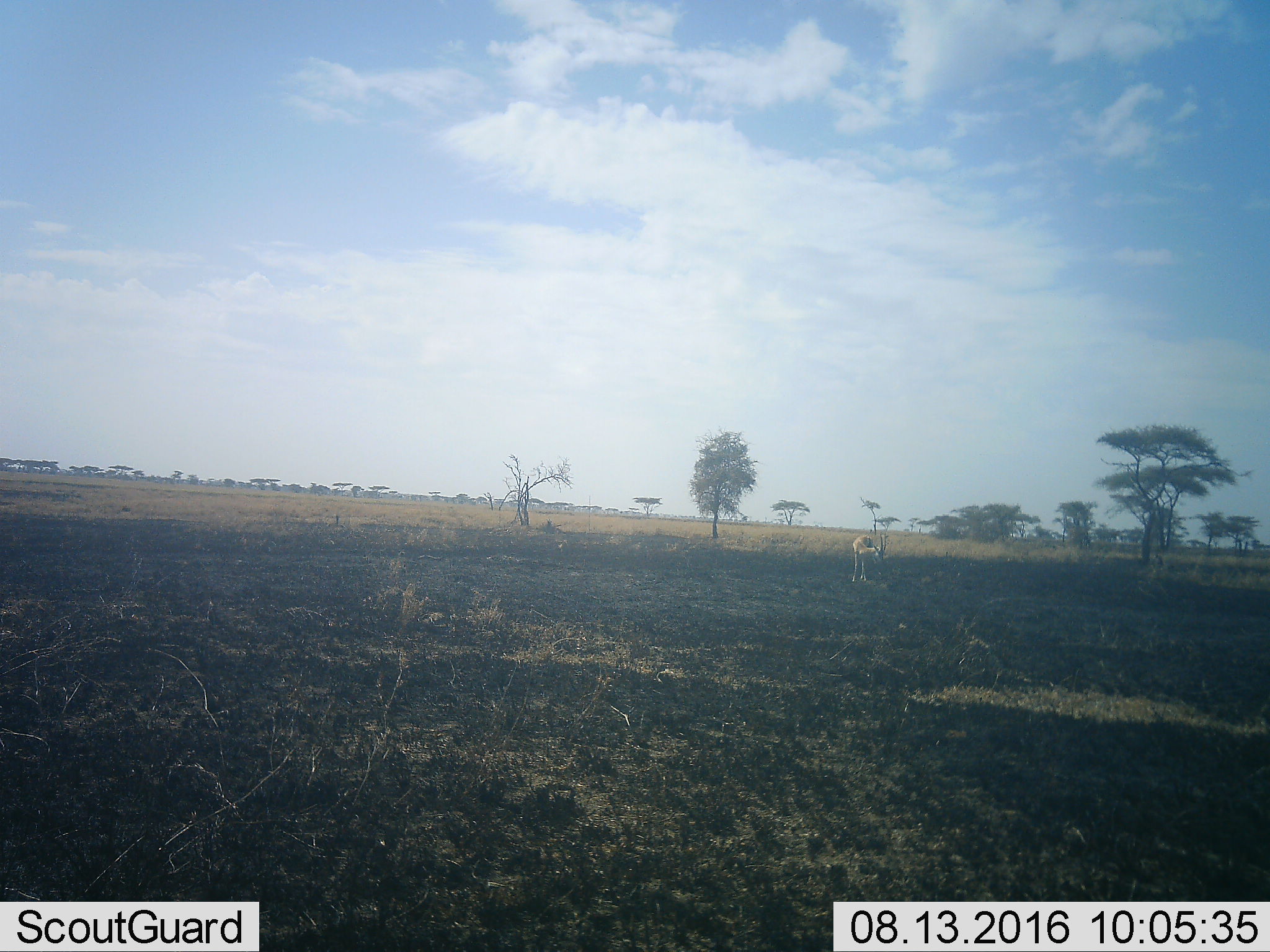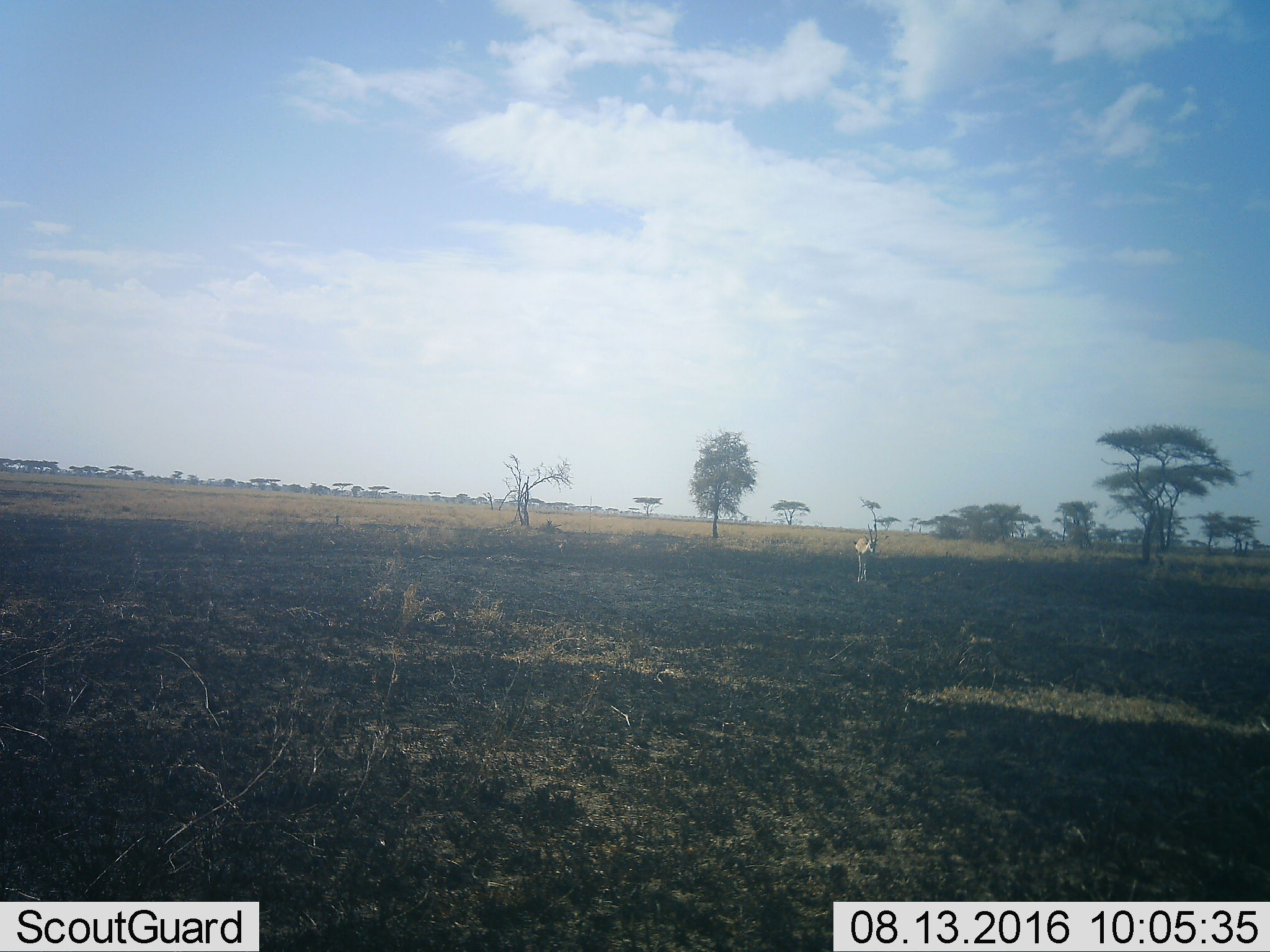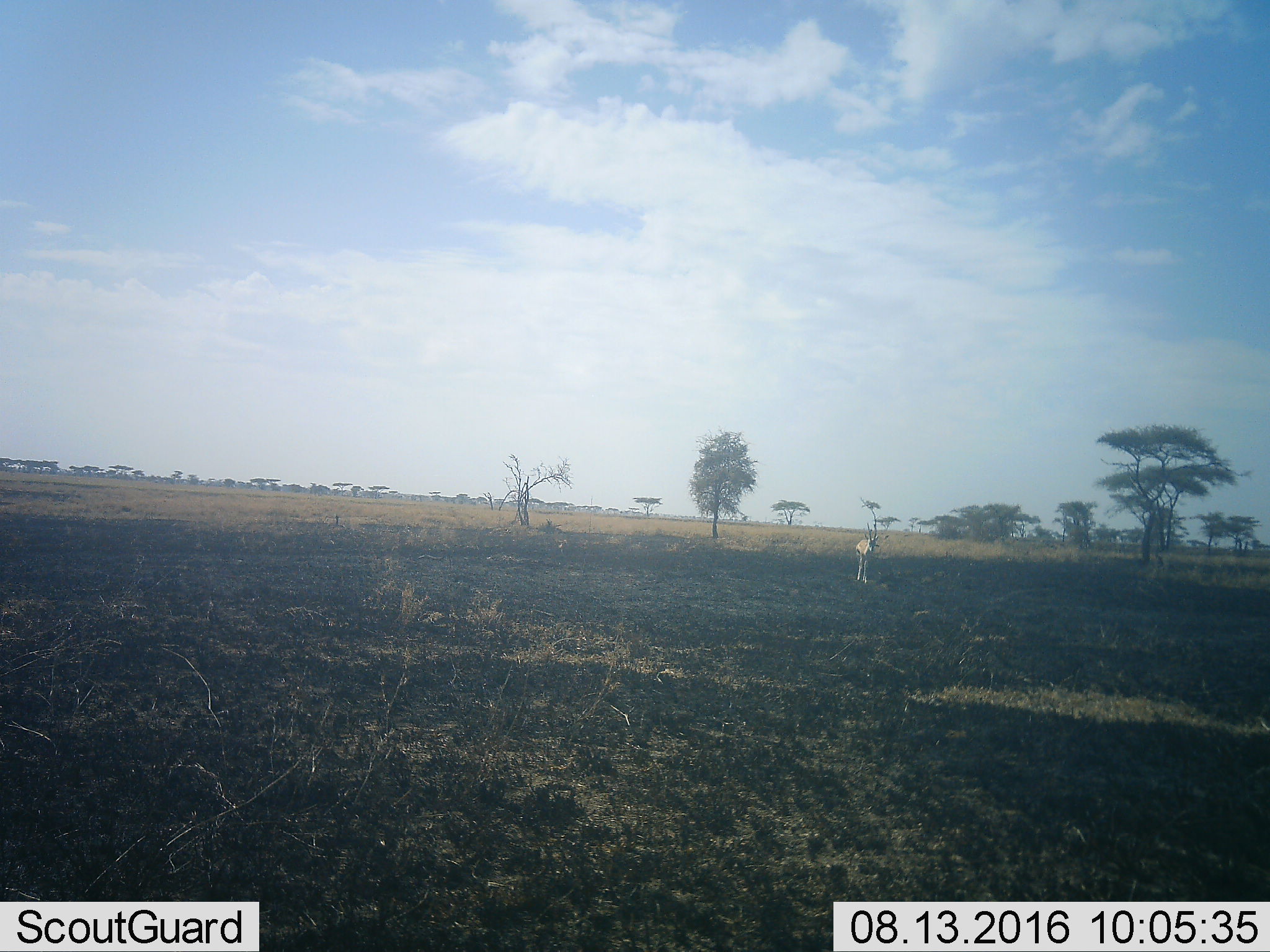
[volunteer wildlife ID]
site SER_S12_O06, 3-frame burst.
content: unidentified animal